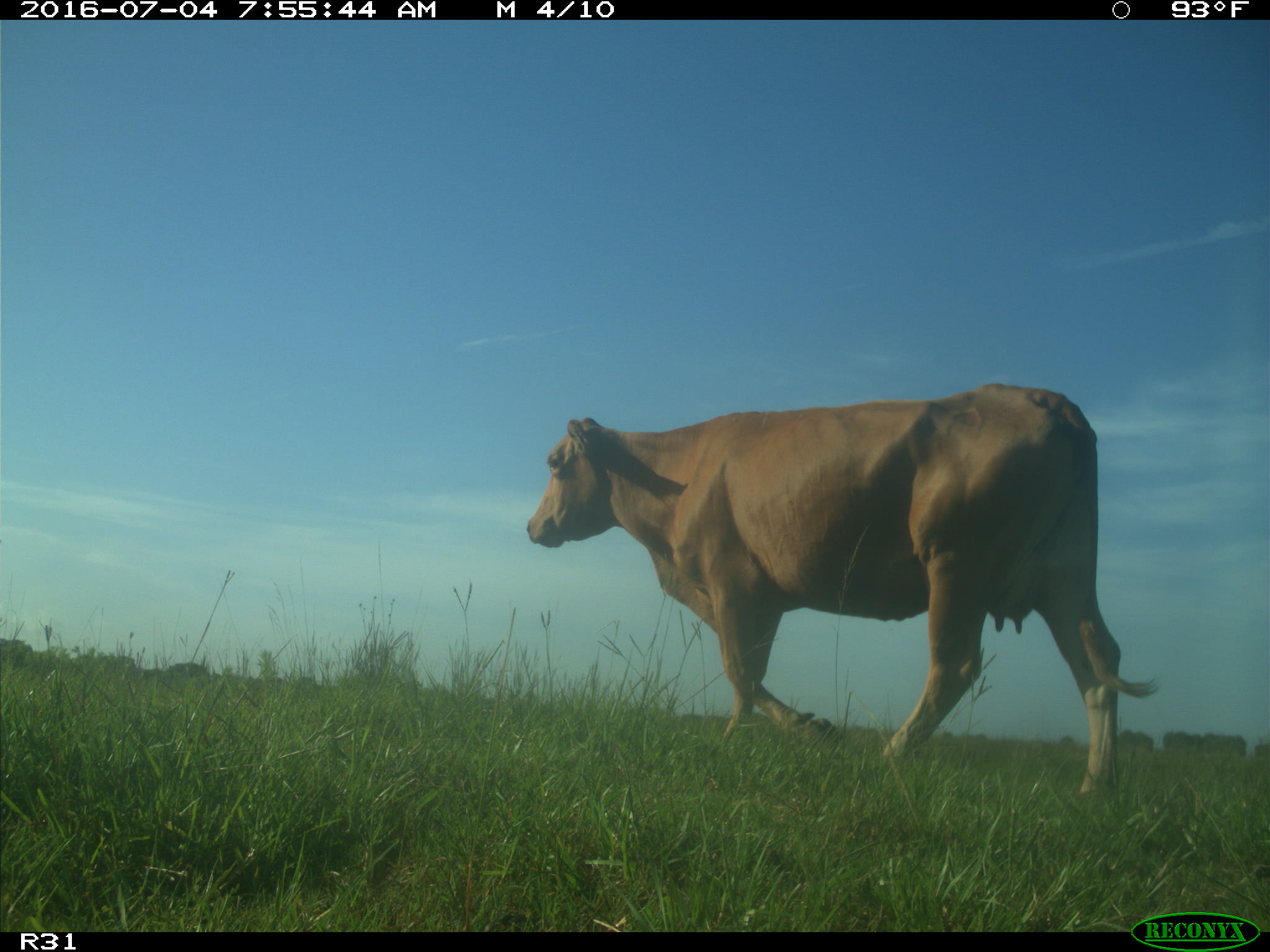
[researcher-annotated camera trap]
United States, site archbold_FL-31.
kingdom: Animalia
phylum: Chordata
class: Mammalia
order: Artiodactyla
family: Bovidae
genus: Bos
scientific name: Bos taurus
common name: domestic cow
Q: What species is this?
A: Bos taurus (domestic cow).